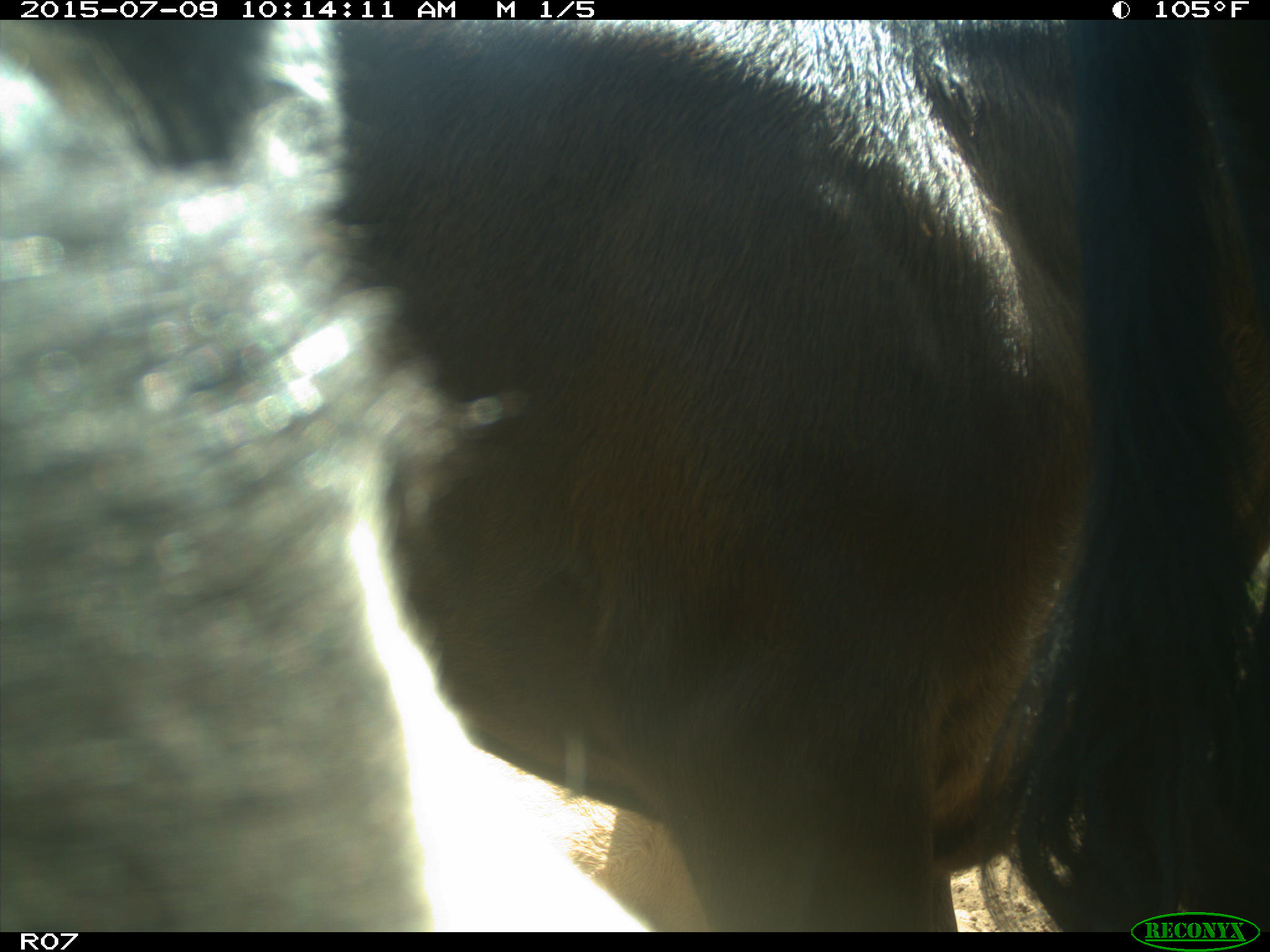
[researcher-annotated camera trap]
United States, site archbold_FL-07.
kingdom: Animalia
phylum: Chordata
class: Mammalia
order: Artiodactyla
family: Bovidae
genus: Bos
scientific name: Bos taurus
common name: domestic cow